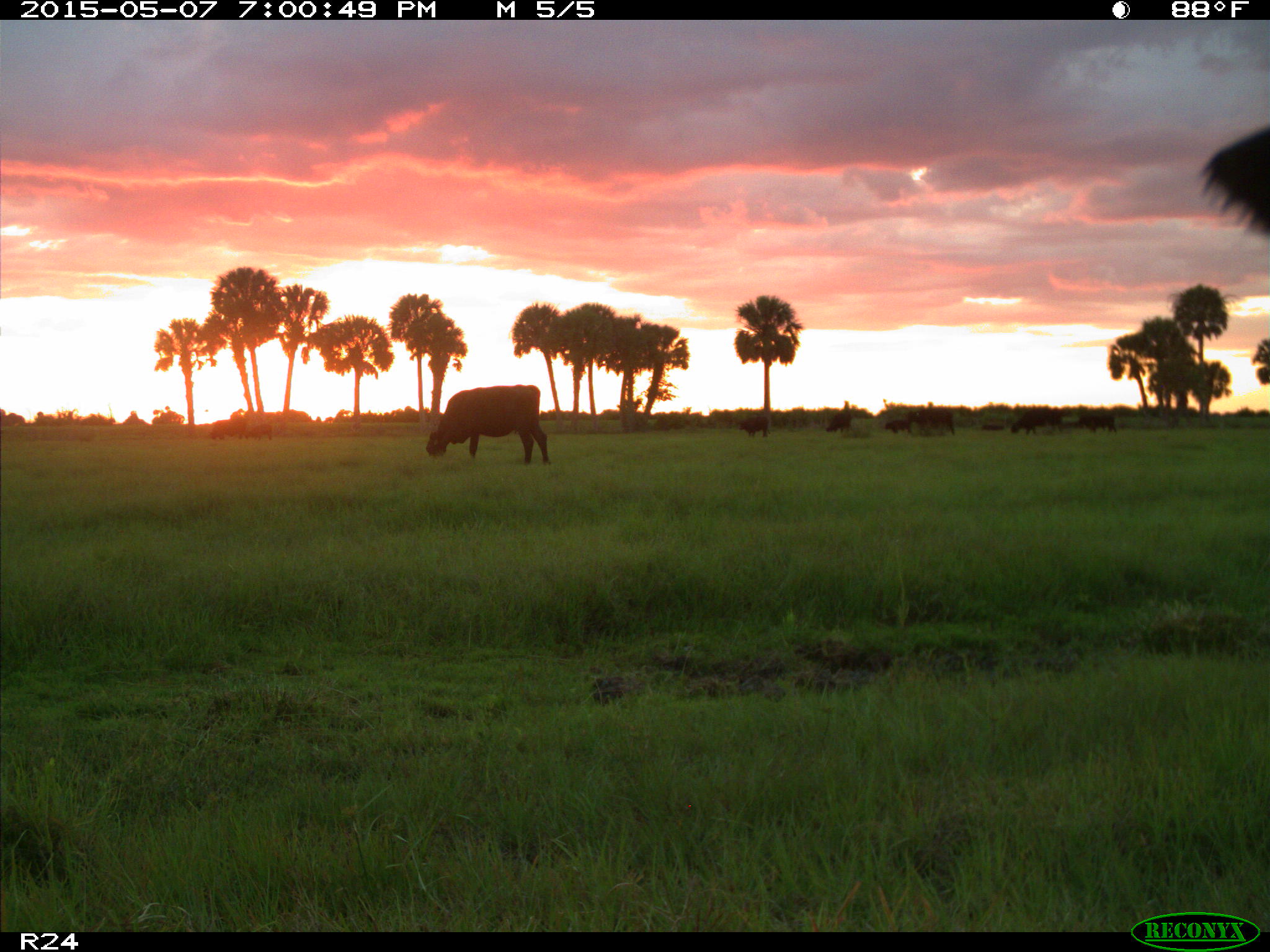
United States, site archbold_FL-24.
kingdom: Animalia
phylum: Chordata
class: Mammalia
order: Artiodactyla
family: Bovidae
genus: Bos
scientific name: Bos taurus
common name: domestic cow